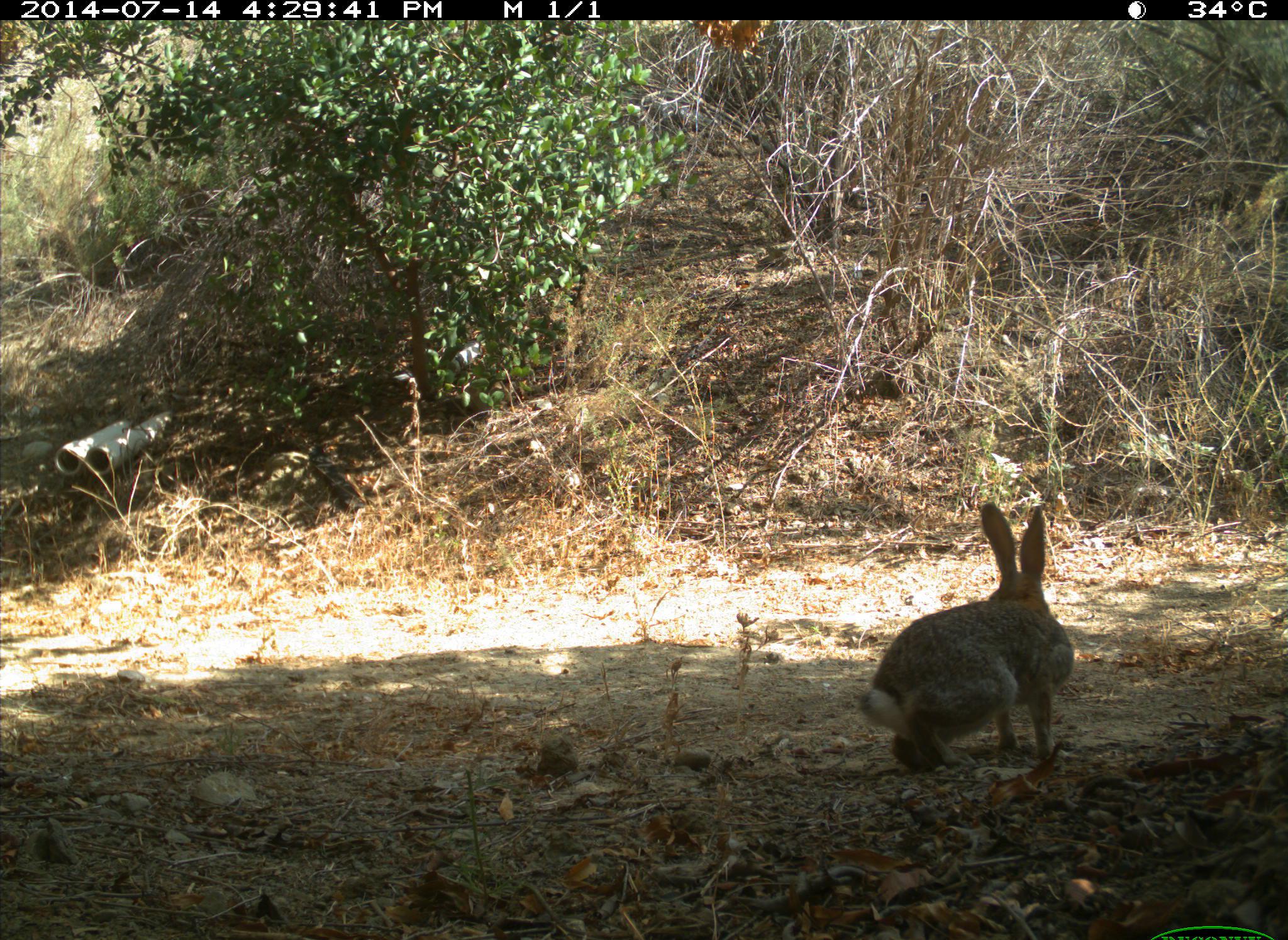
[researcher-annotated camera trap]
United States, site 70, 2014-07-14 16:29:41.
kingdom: Animalia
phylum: Chordata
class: Mammalia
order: Lagomorpha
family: Leporidae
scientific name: Leporidae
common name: rabbits and hares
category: rabbit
Rabbit (rabbits and hares) (Leporidae).